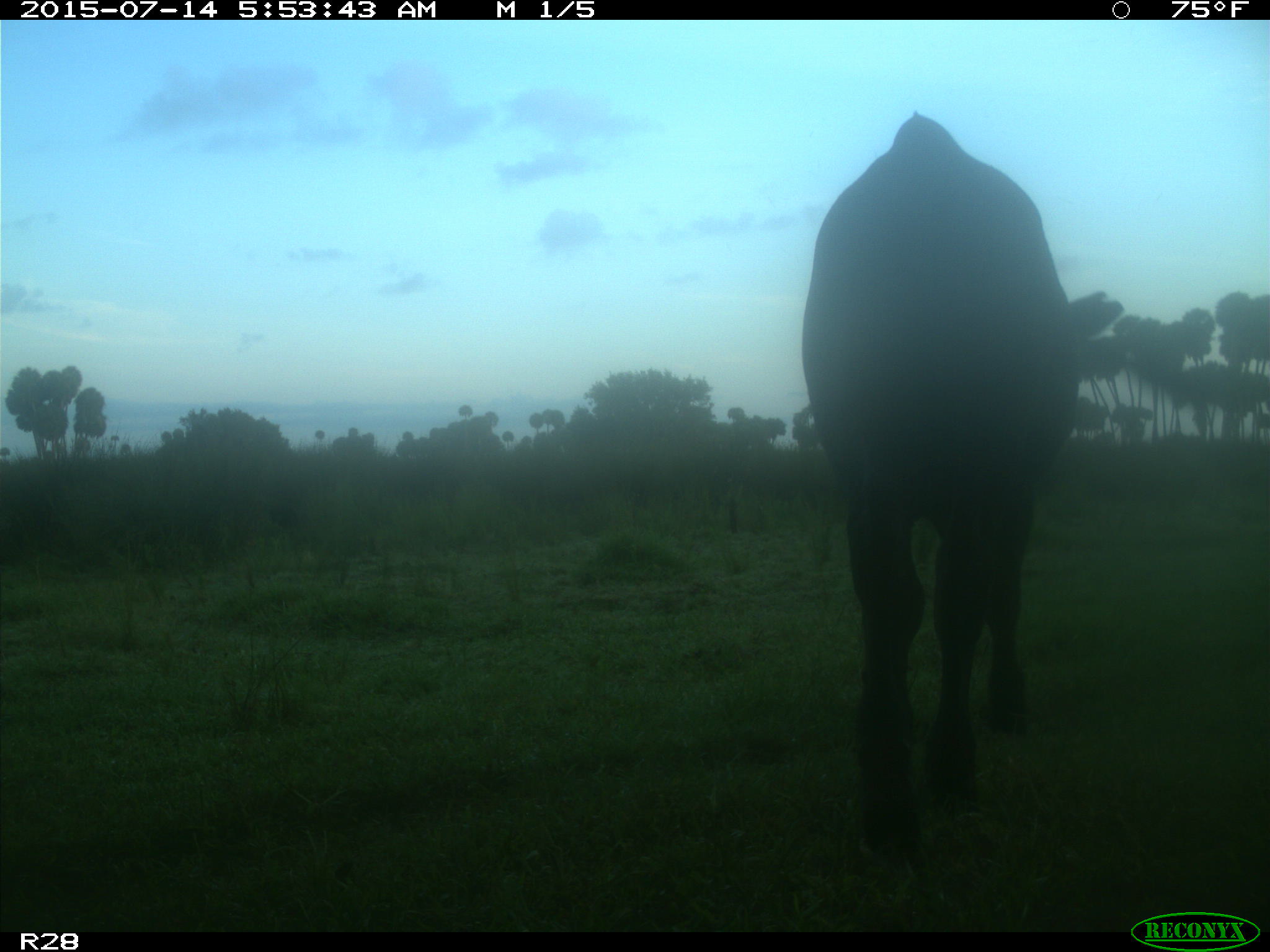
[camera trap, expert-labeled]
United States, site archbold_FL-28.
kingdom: Animalia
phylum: Chordata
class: Mammalia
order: Artiodactyla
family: Bovidae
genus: Bos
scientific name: Bos taurus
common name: domestic cow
Bos taurus (domestic cow).